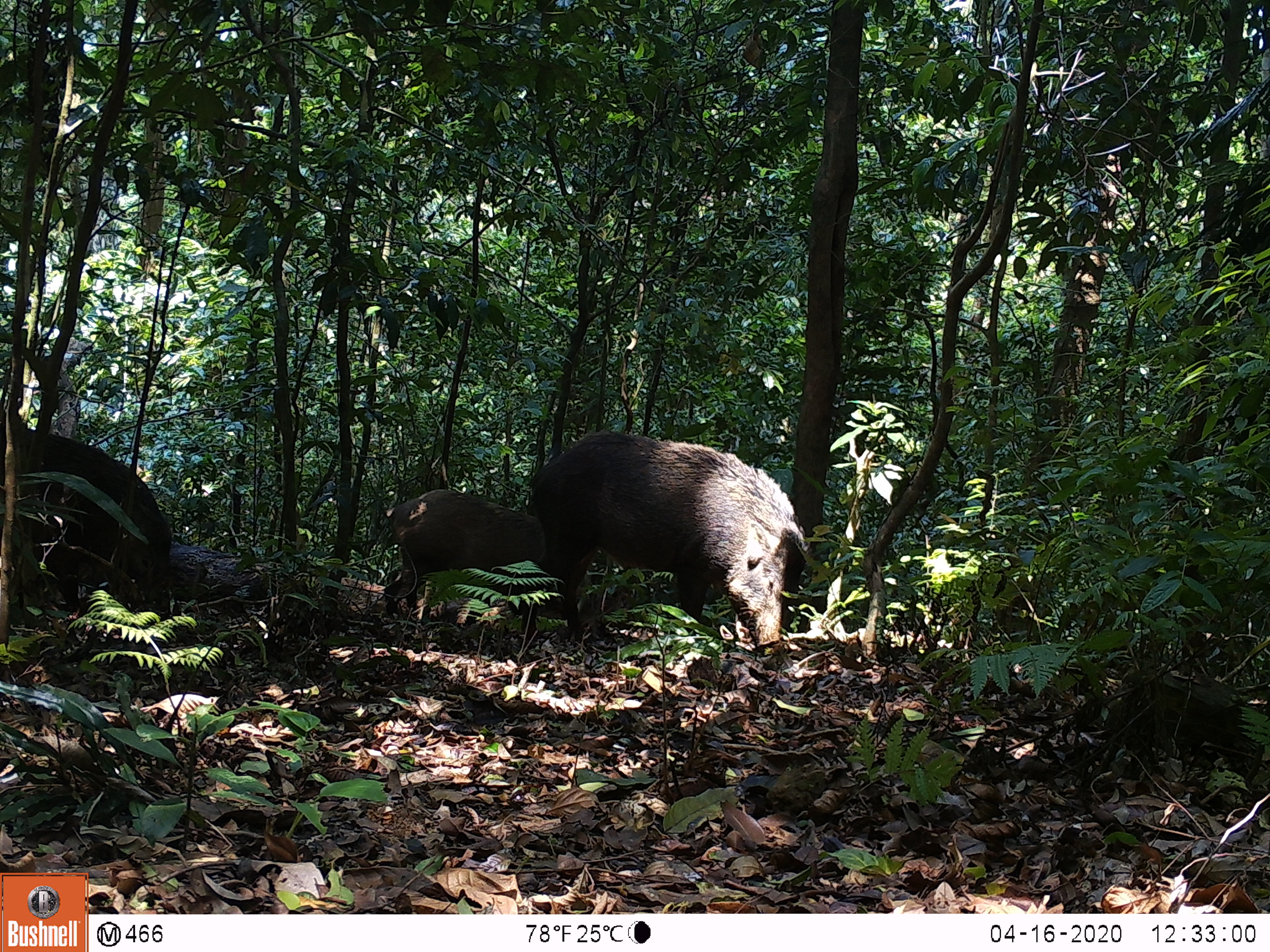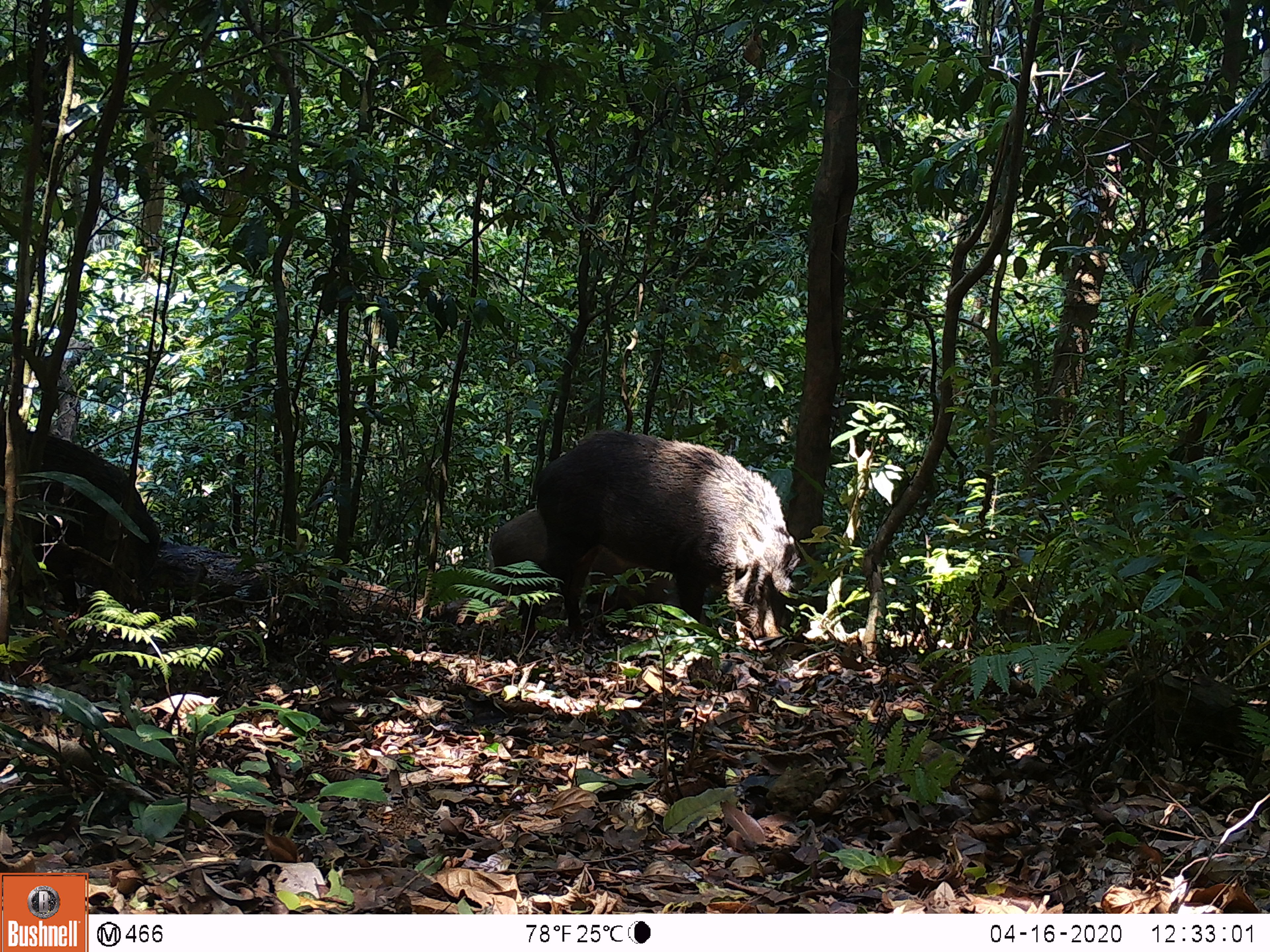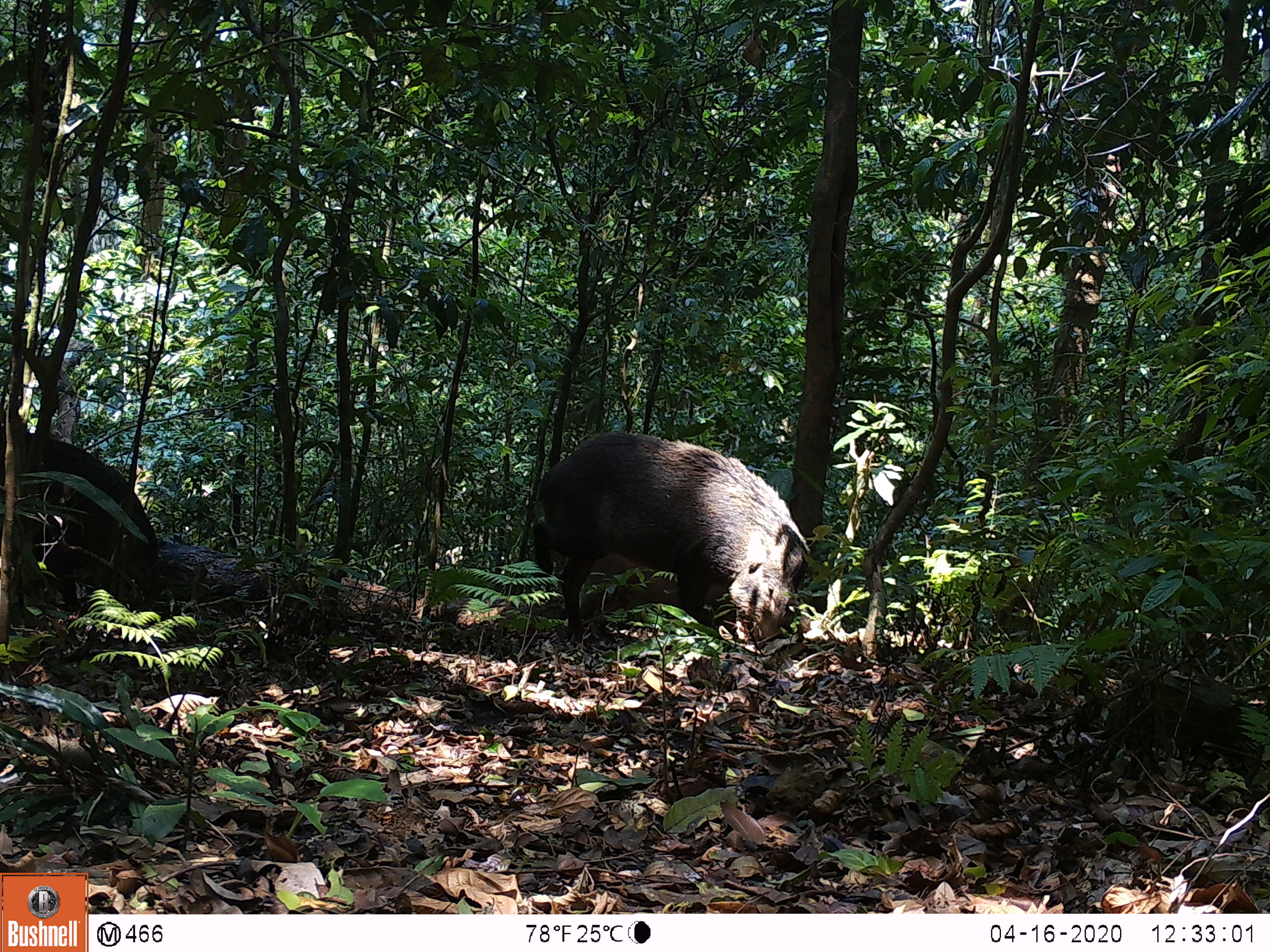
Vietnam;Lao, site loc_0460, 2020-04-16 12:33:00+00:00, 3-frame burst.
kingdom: Animalia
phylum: Chordata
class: Mammalia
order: Artiodactyla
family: Suidae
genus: Sus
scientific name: Sus scrofa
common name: eurasian wild pig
Eurasian wild pig (Sus scrofa). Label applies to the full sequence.